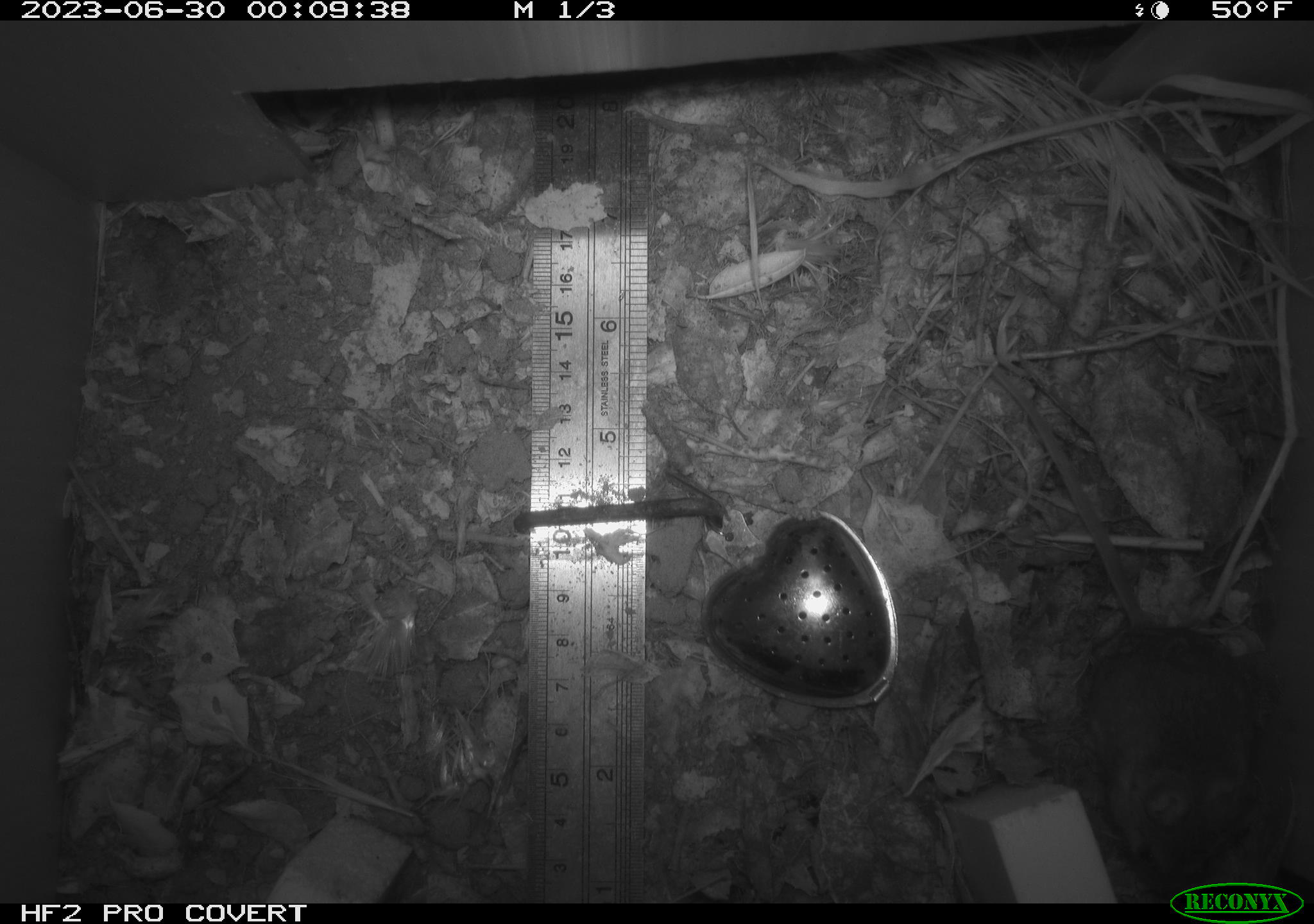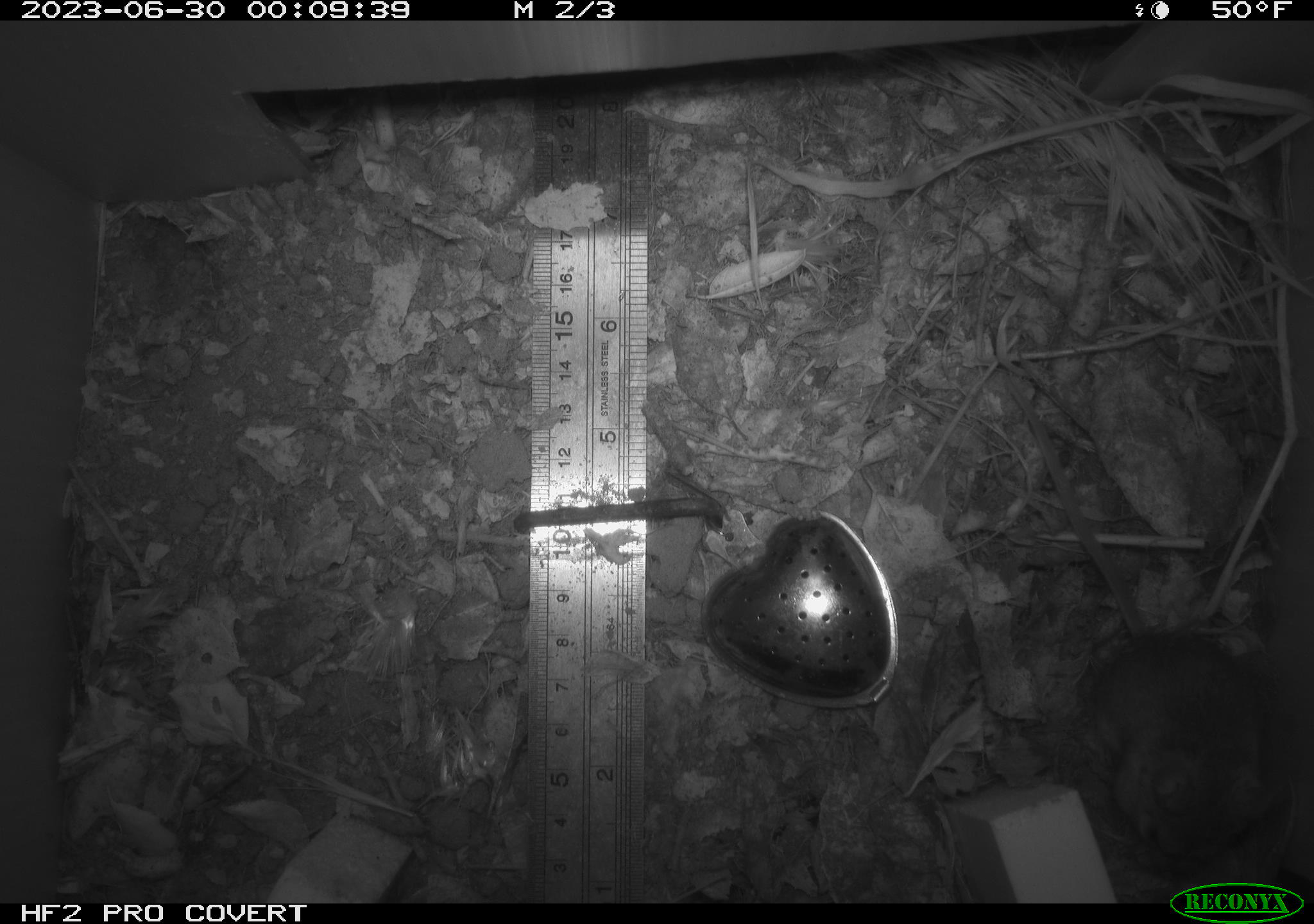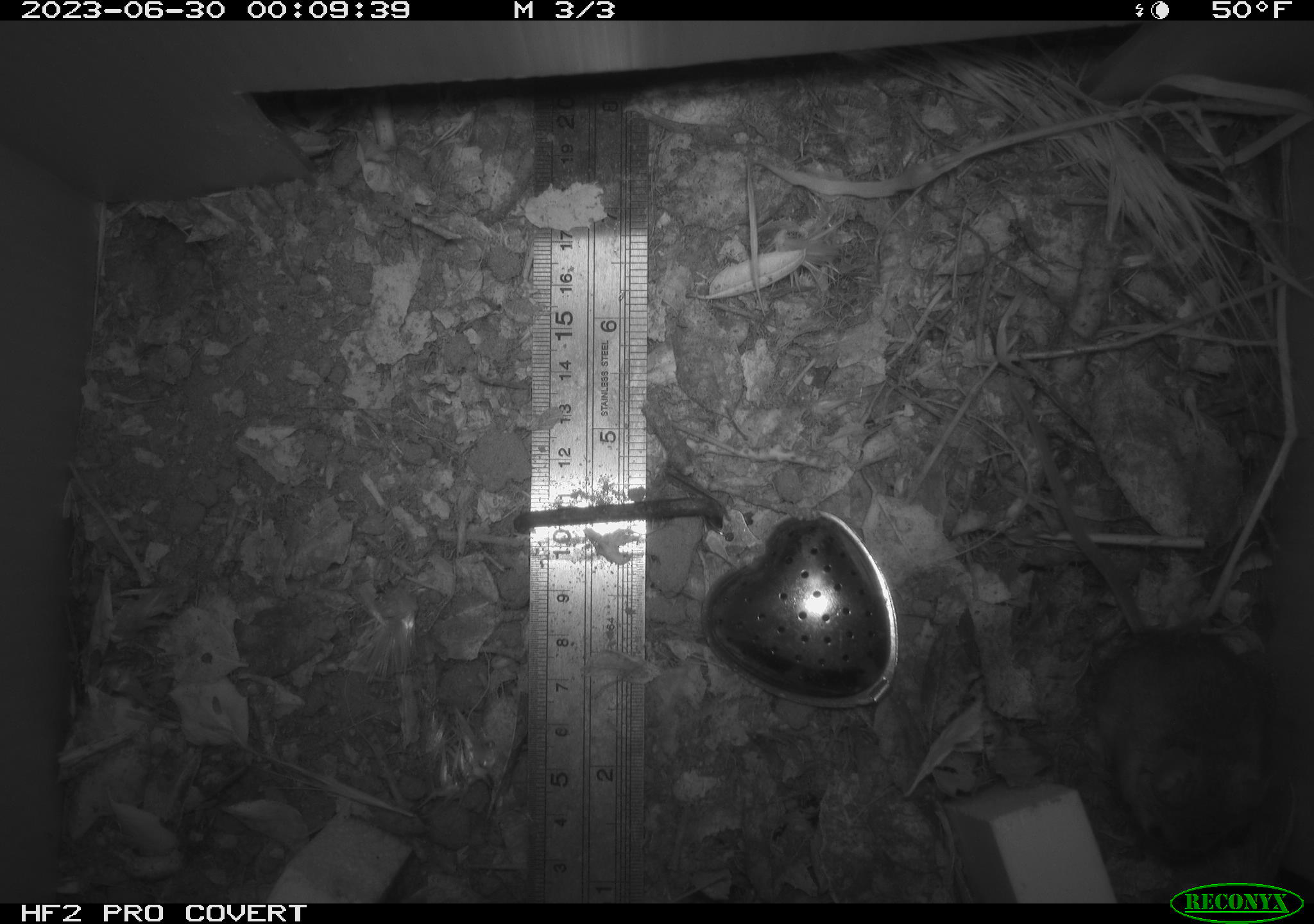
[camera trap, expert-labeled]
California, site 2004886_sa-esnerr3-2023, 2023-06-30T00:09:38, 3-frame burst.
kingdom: Animalia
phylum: Chordata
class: Mammalia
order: Rodentia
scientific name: Rodentia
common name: mouse species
Mouse species (Rodentia).